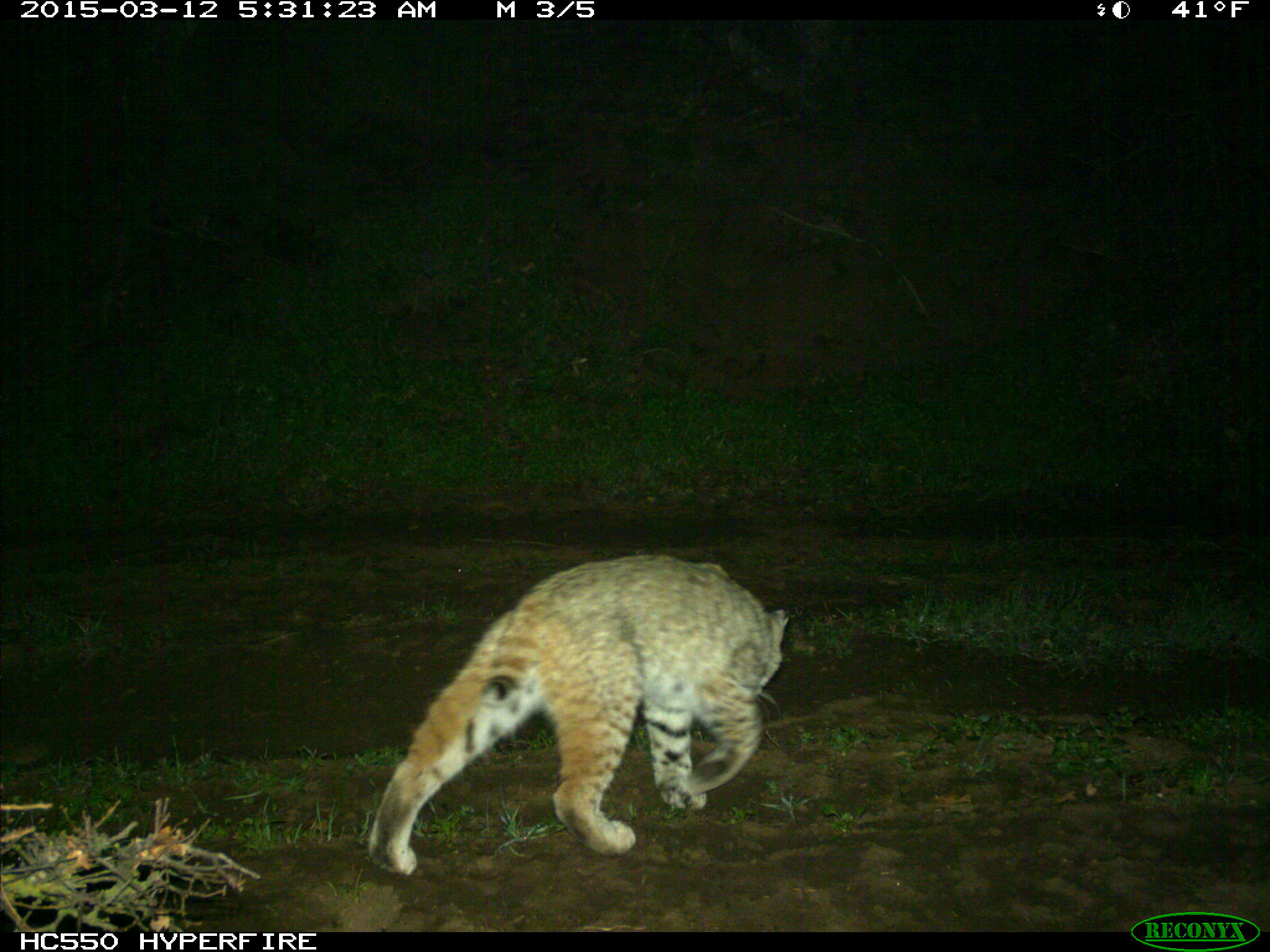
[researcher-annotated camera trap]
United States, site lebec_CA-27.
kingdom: Animalia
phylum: Chordata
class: Mammalia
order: Carnivora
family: Felidae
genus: Lynx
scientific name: Lynx rufus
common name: bobcat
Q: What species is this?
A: Lynx rufus (bobcat).